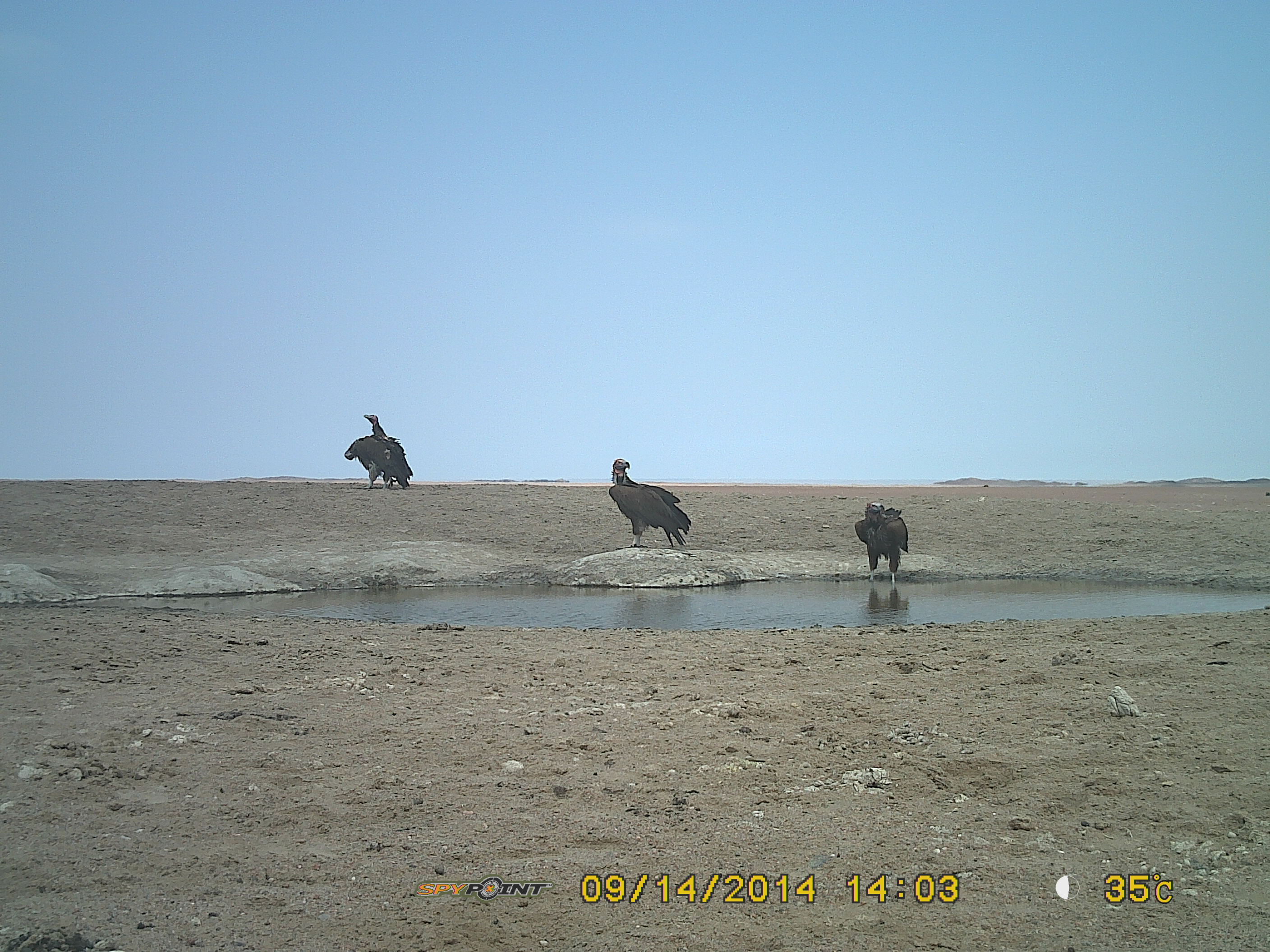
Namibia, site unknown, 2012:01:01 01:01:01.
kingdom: Animalia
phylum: Chordata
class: Aves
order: Accipitriformes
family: Accipitridae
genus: Torgos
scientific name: Torgos tracheliotos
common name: lappet-faced vulture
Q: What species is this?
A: Torgos tracheliotos (lappet-faced vulture).